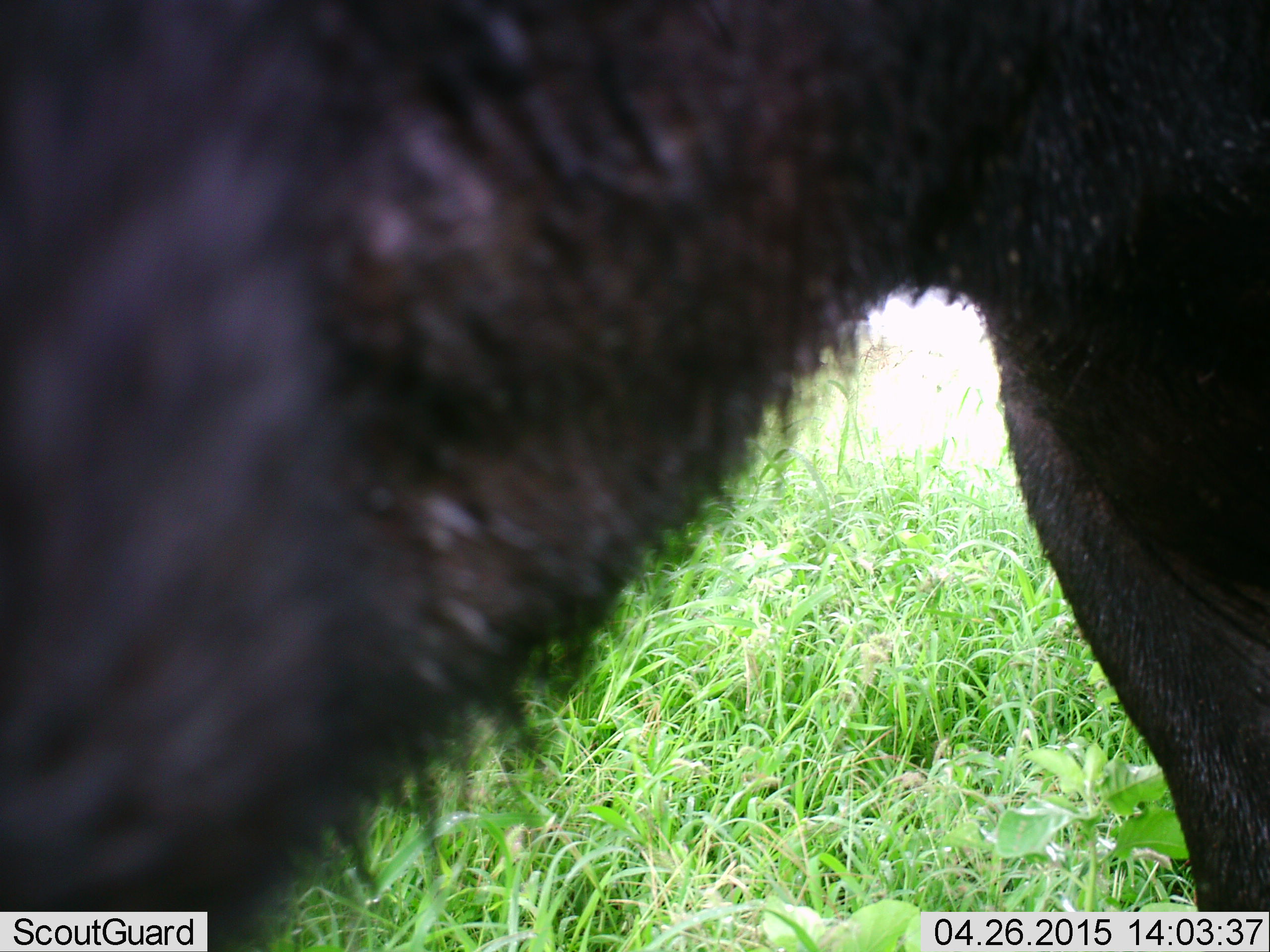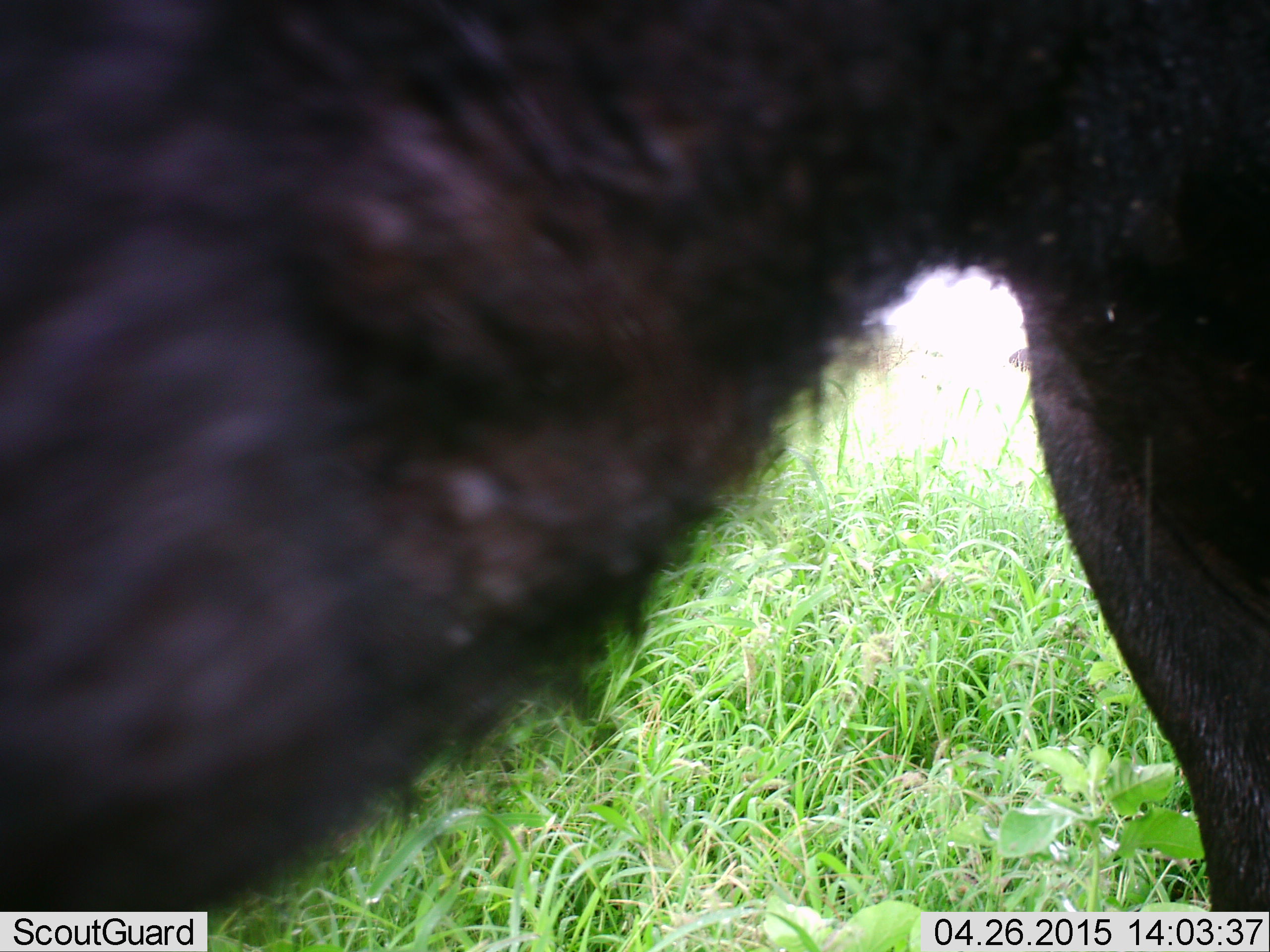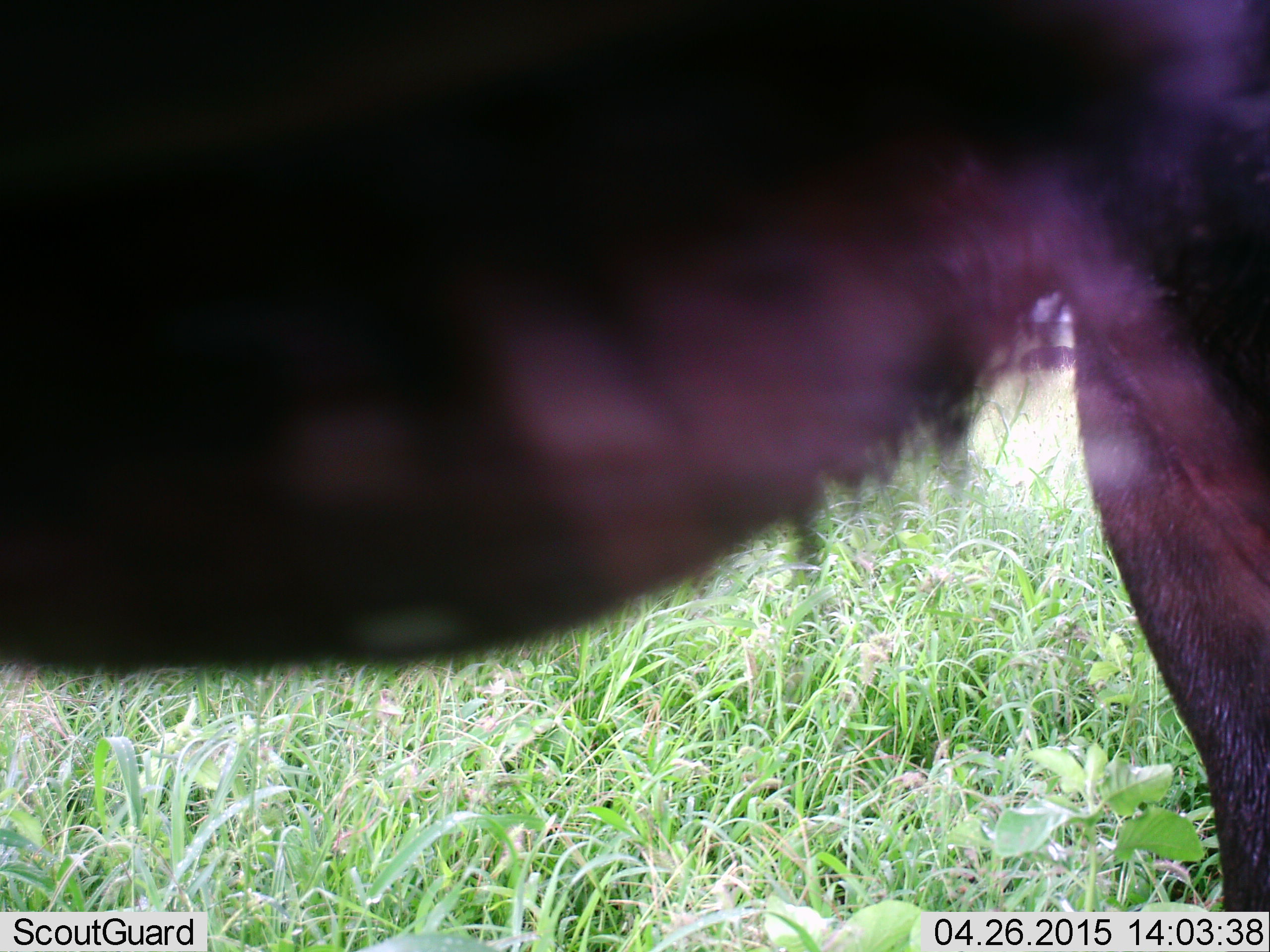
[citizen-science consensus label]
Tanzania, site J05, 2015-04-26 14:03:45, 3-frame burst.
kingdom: Animalia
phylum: Chordata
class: Mammalia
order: Artiodactyla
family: Bovidae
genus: Connochaetes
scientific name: Connochaetes taurinus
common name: blue wildebeest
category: wildebeest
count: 1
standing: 100%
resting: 0%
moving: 0%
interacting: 0%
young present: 0%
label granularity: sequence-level